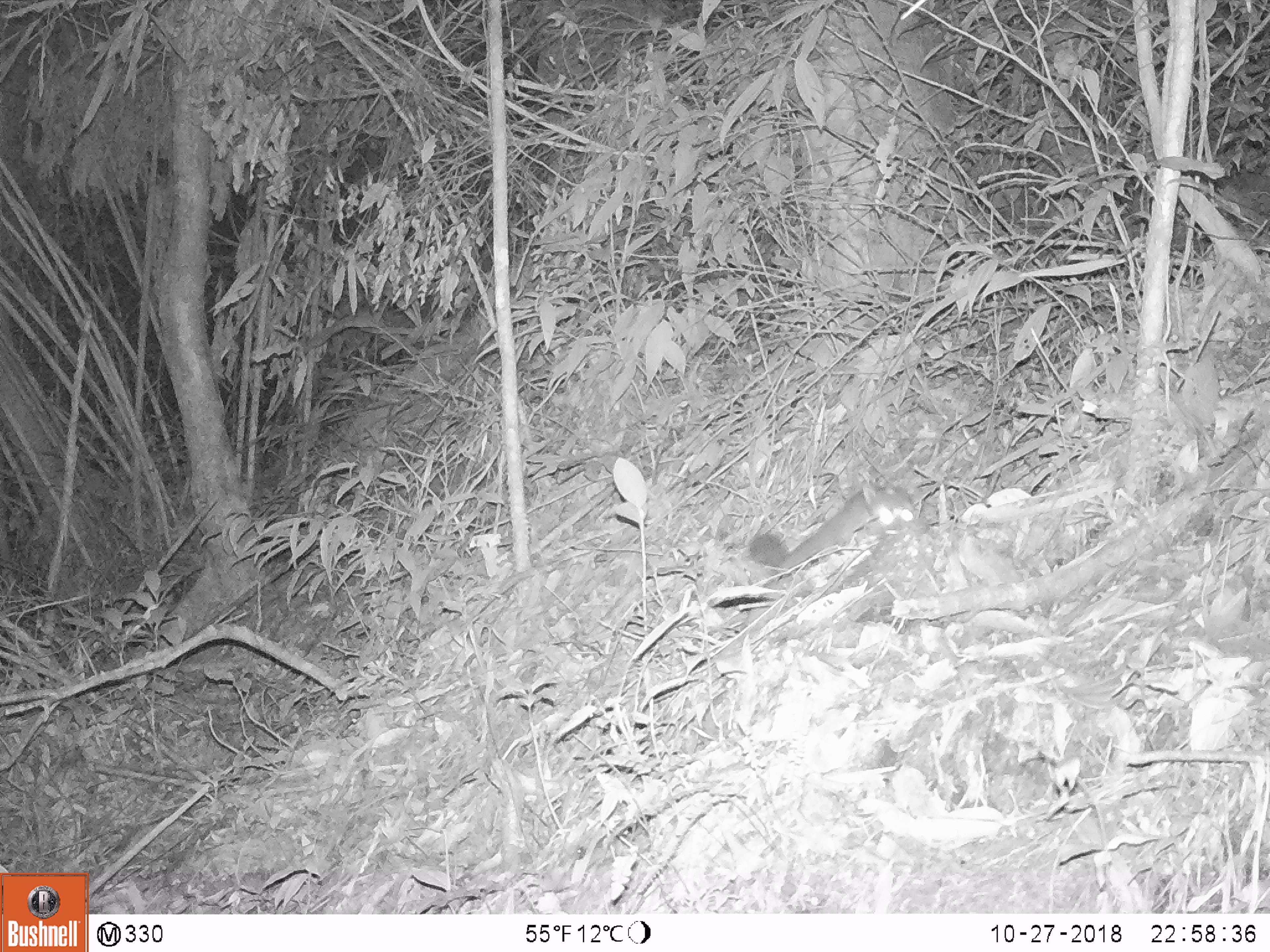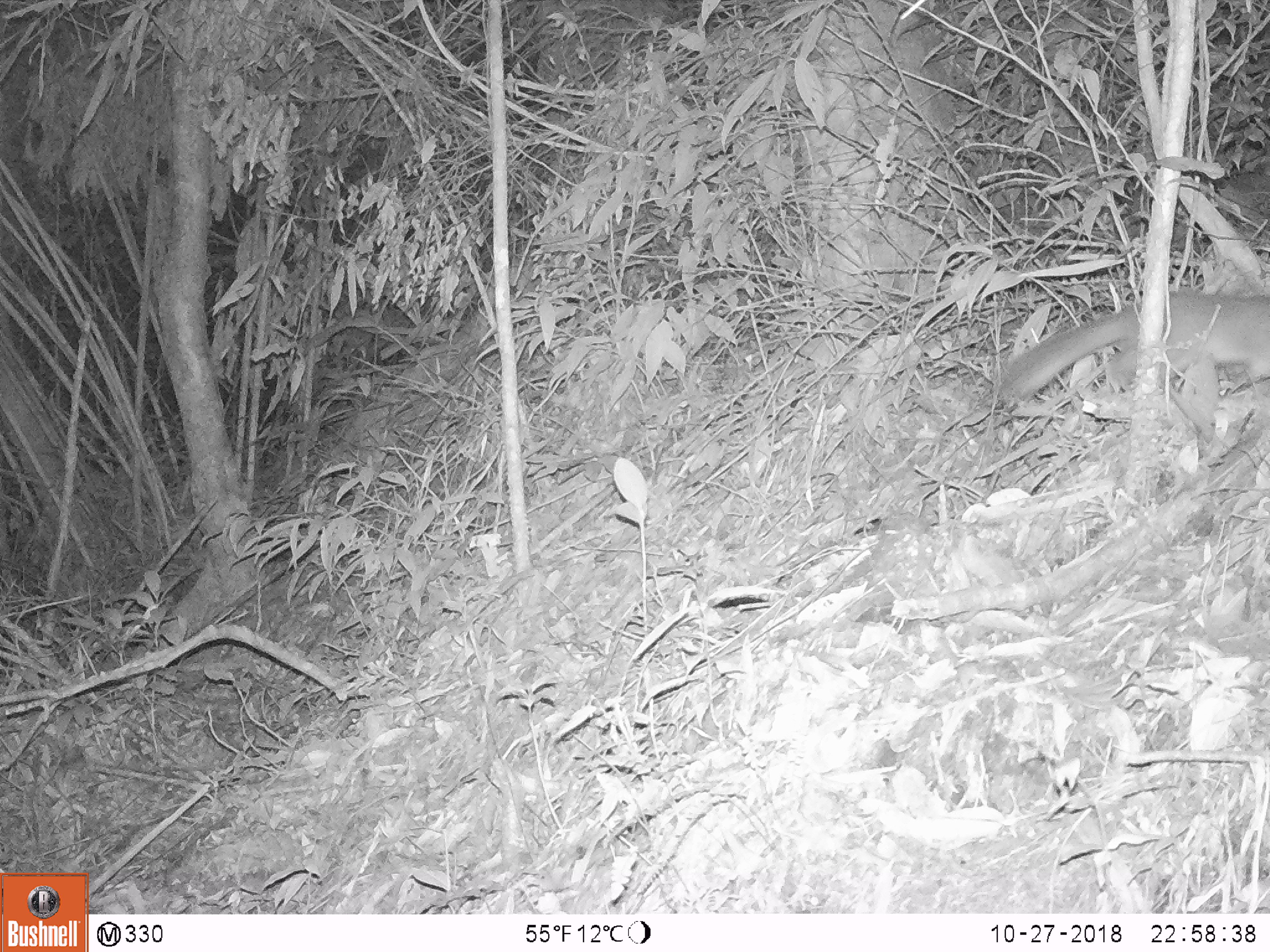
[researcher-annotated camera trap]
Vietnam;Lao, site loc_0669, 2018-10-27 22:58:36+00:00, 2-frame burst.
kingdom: Animalia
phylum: Chordata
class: Mammalia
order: Carnivora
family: Mustelidae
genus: Melogale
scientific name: Melogale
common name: ferret badger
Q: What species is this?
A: Ferret badger (Melogale).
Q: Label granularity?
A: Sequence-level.